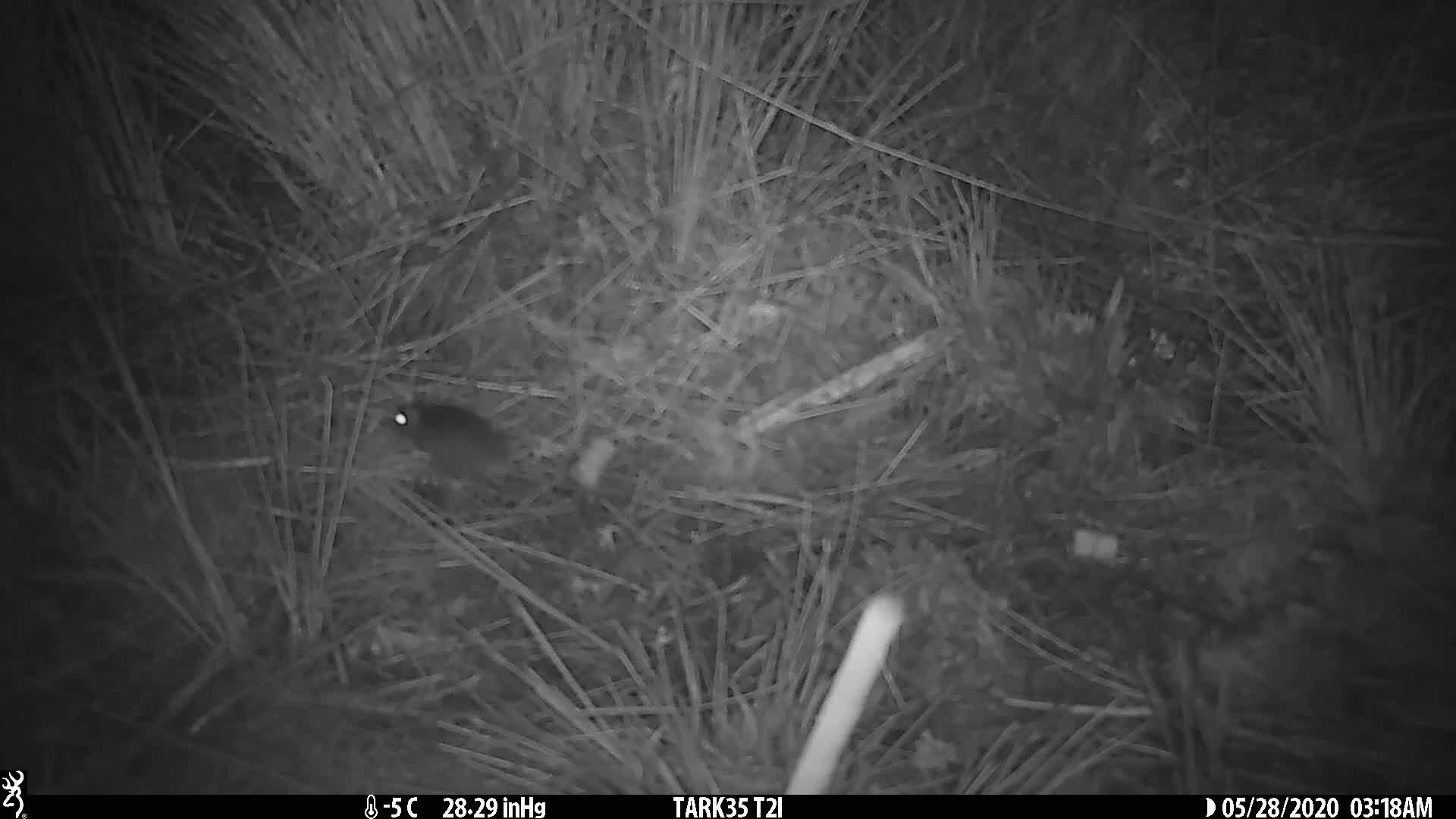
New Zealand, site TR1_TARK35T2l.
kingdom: Animalia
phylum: Chordata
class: Mammalia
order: Rodentia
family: Muridae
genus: Mus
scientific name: Mus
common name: mouse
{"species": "mouse (Mus)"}